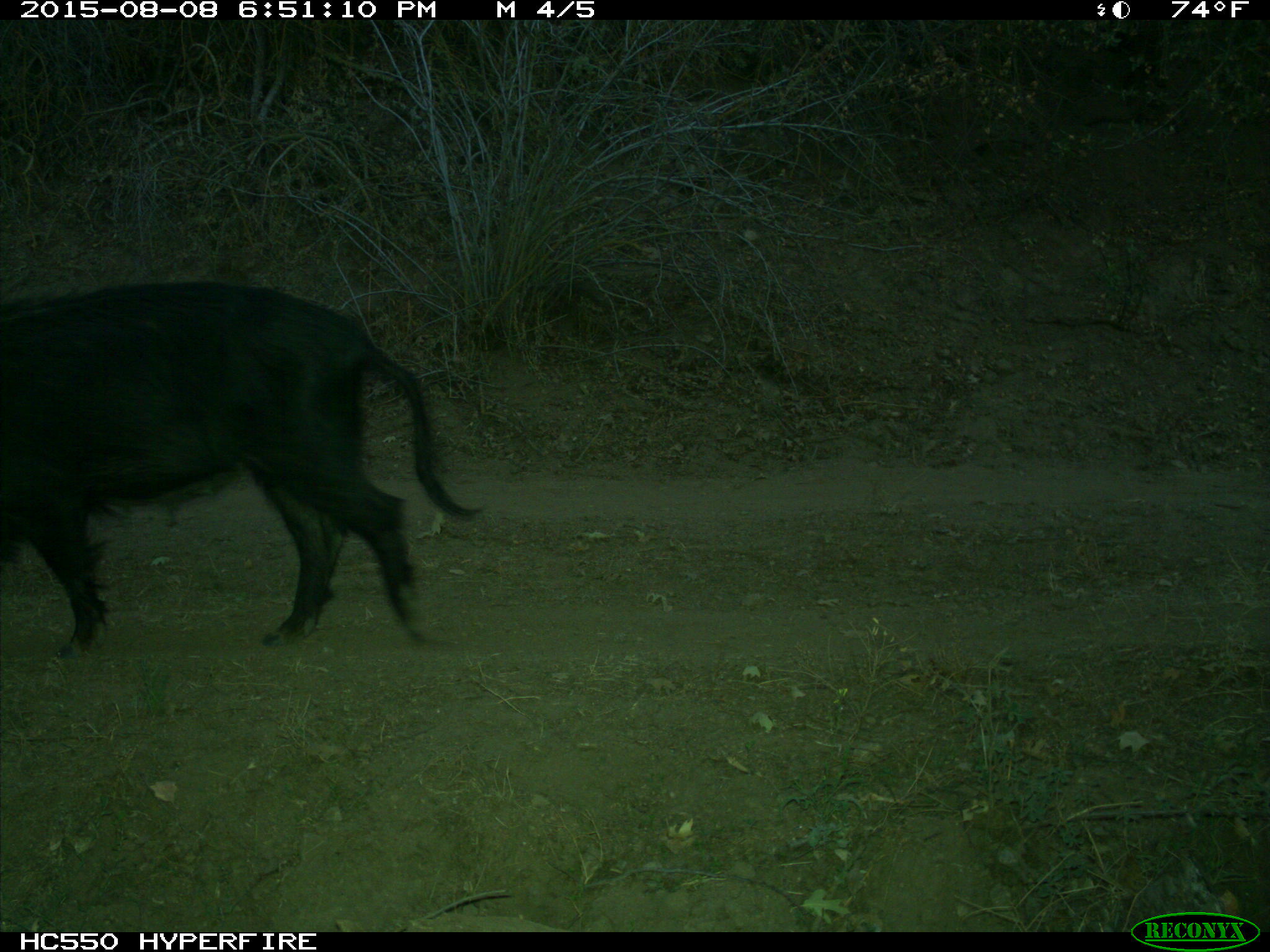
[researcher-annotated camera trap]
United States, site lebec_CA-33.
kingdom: Animalia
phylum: Chordata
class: Mammalia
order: Artiodactyla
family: Suidae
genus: Sus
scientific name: Sus scrofa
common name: wild boar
Sus scrofa (wild boar).